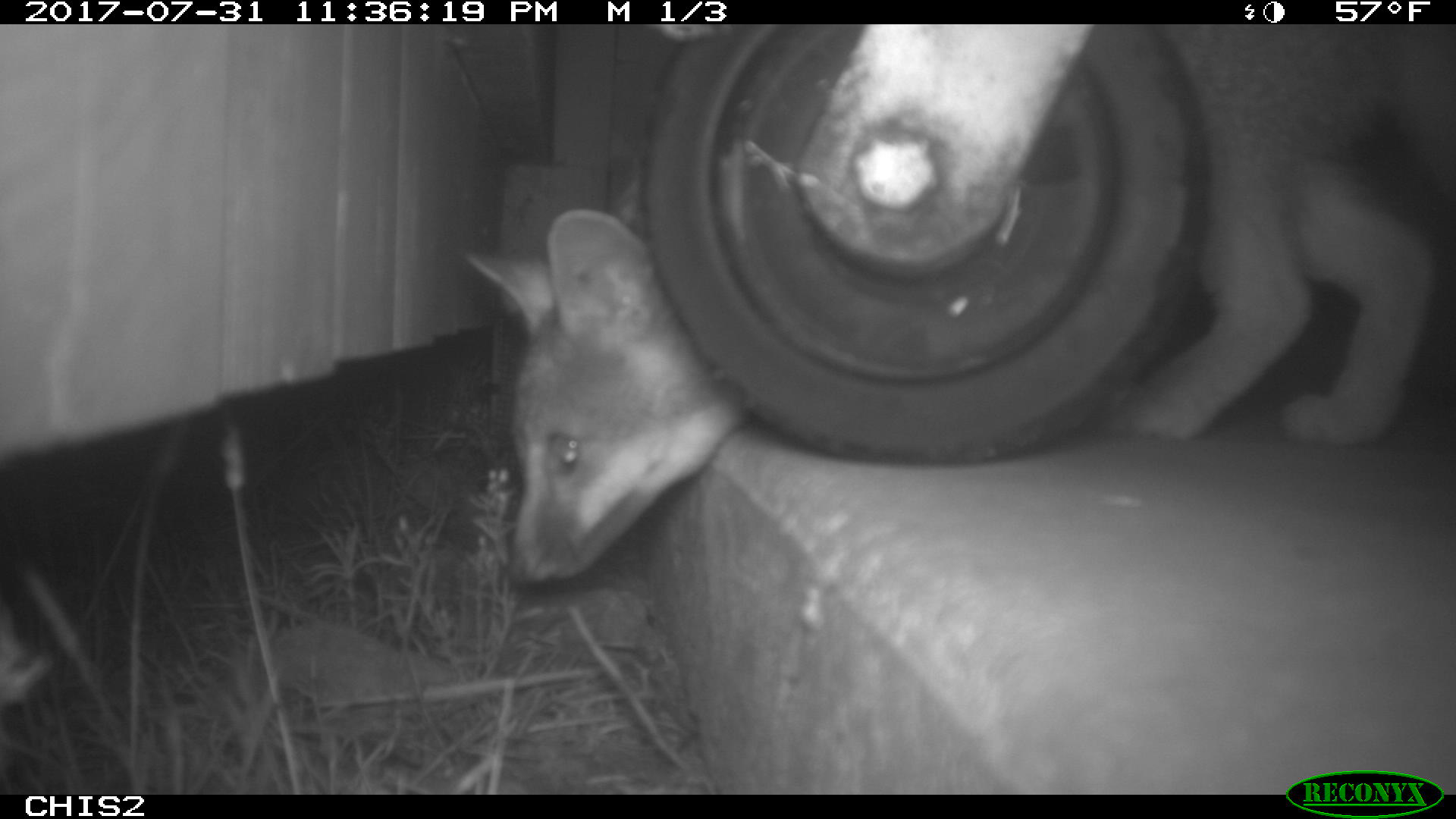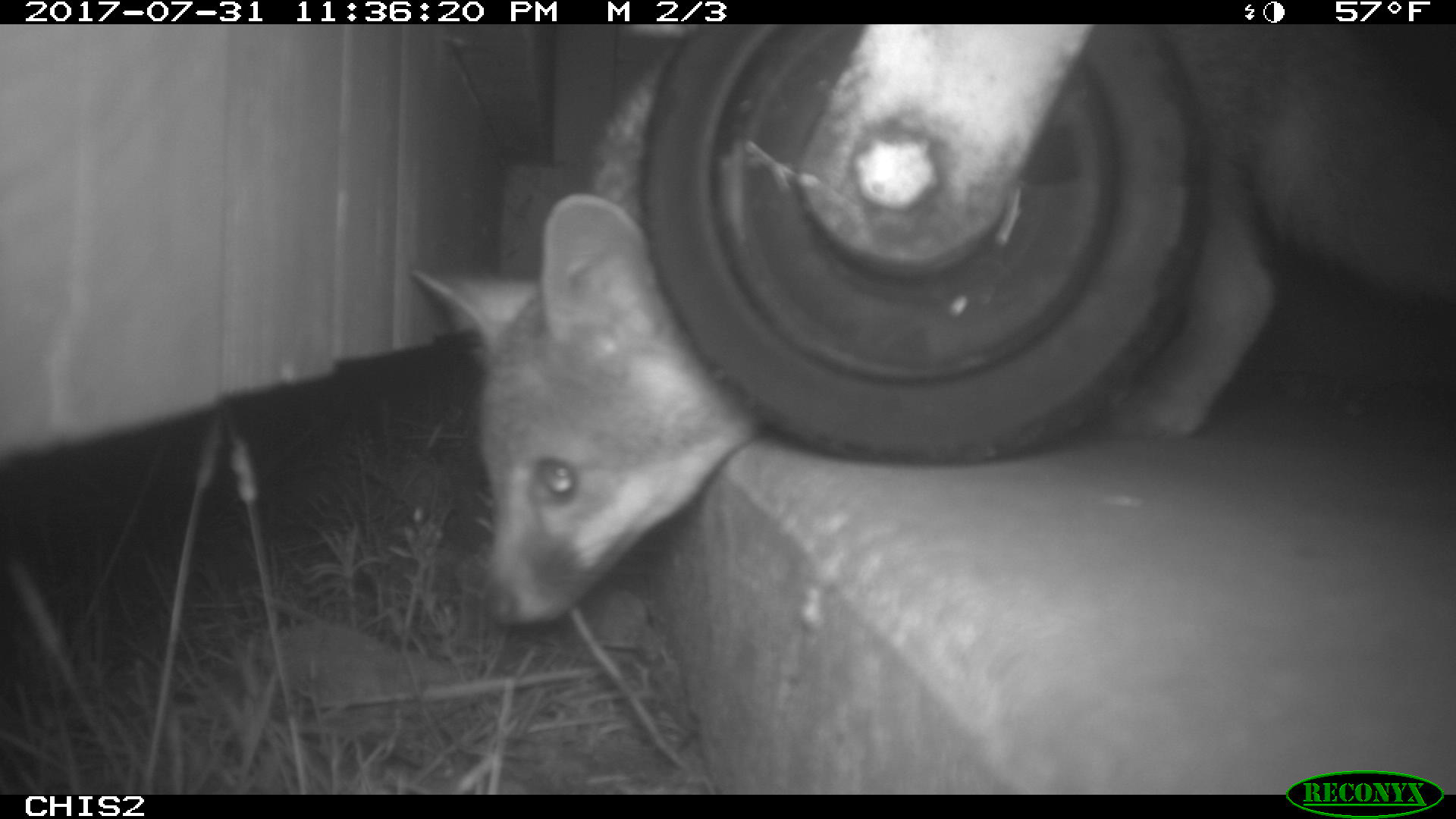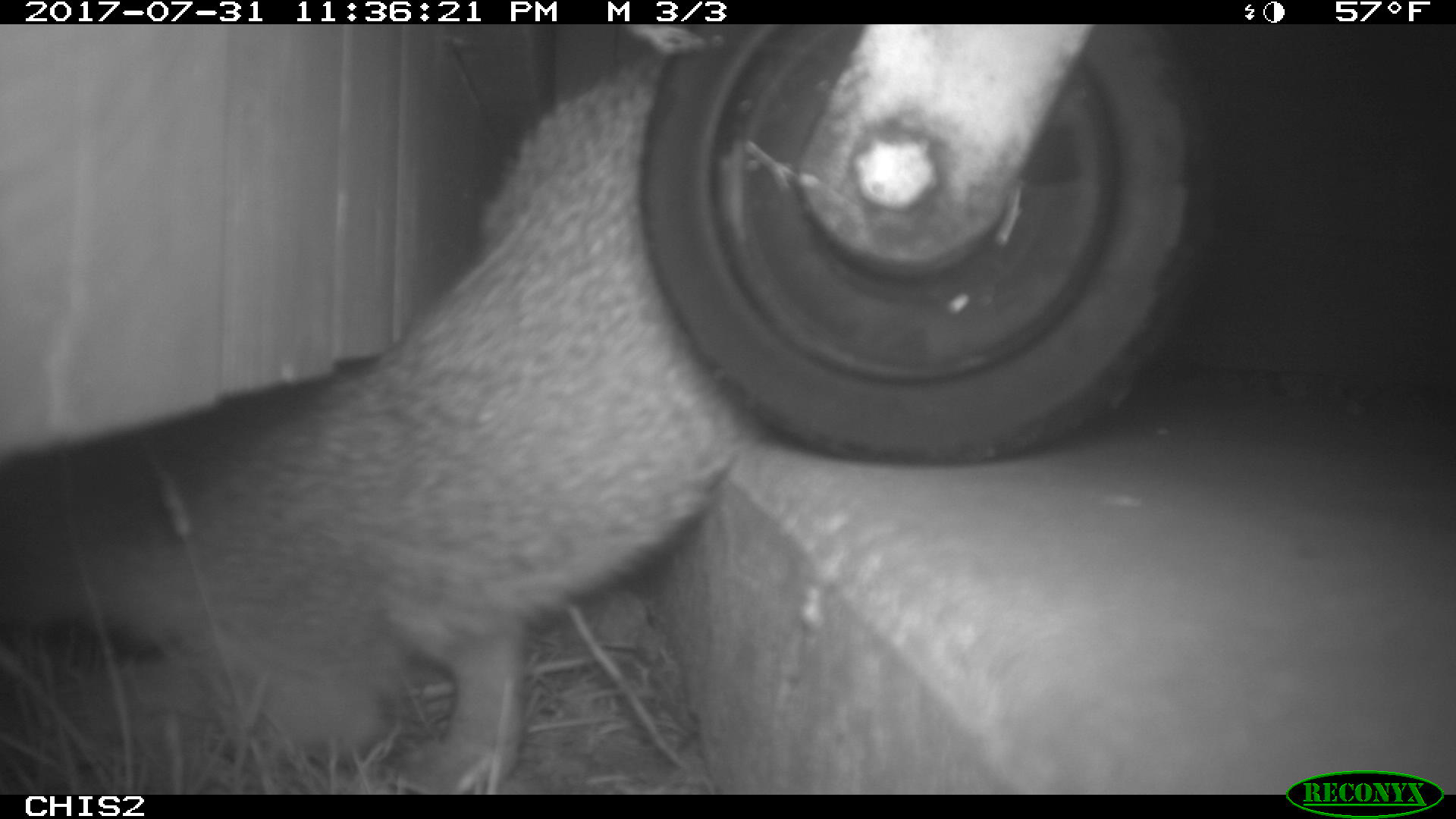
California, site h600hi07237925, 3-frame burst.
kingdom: Animalia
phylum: Chordata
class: Mammalia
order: Carnivora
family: Canidae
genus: Urocyon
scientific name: Urocyon littoralis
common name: island fox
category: fox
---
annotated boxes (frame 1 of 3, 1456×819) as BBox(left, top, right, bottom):
fox: BBox(466, 23, 1455, 585)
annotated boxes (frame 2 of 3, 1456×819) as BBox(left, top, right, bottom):
fox: BBox(410, 22, 1455, 623)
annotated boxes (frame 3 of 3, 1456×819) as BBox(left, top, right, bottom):
fox: BBox(0, 47, 766, 795)